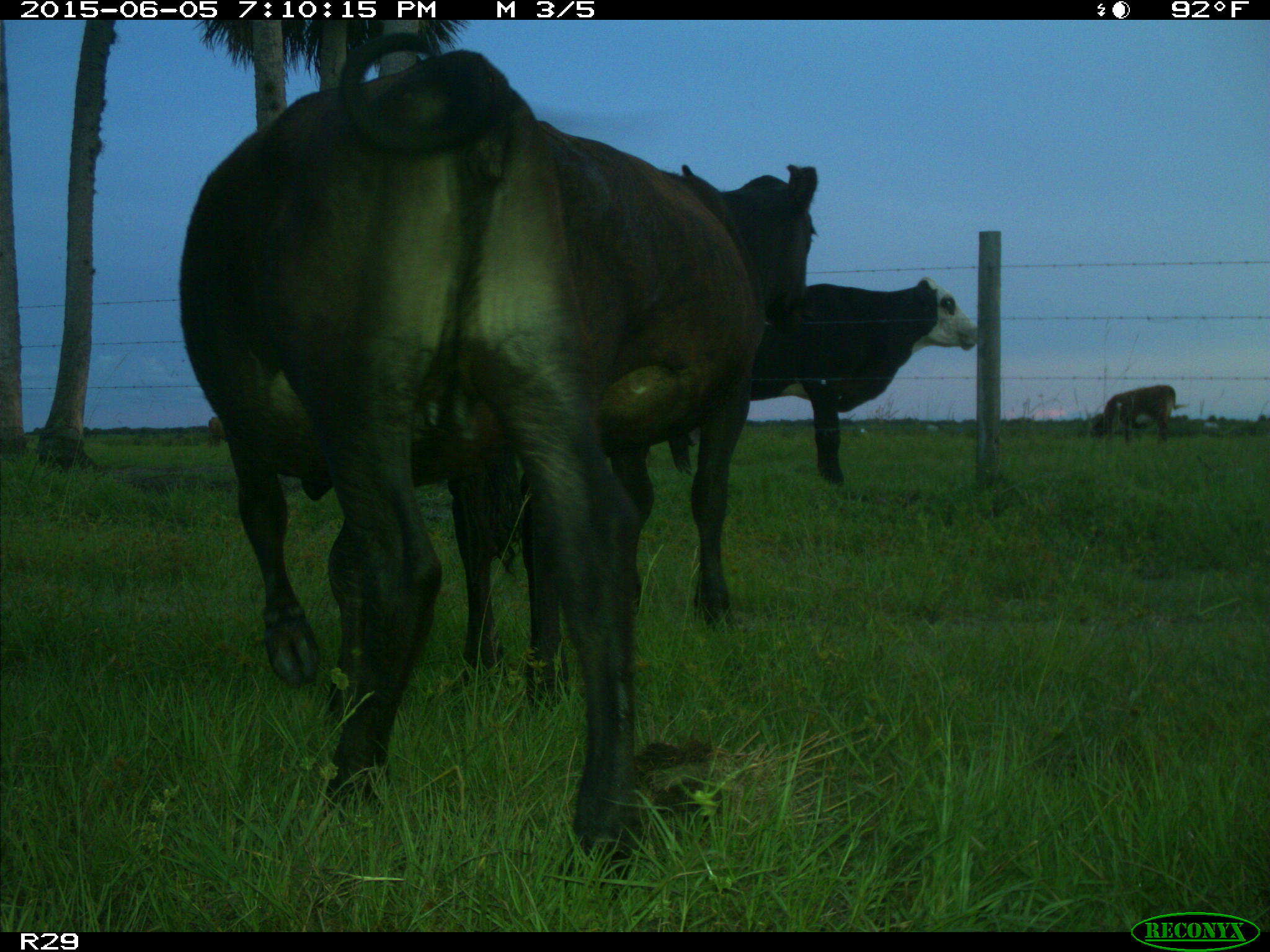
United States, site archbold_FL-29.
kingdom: Animalia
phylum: Chordata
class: Mammalia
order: Artiodactyla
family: Bovidae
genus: Bos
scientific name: Bos taurus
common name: domestic cow